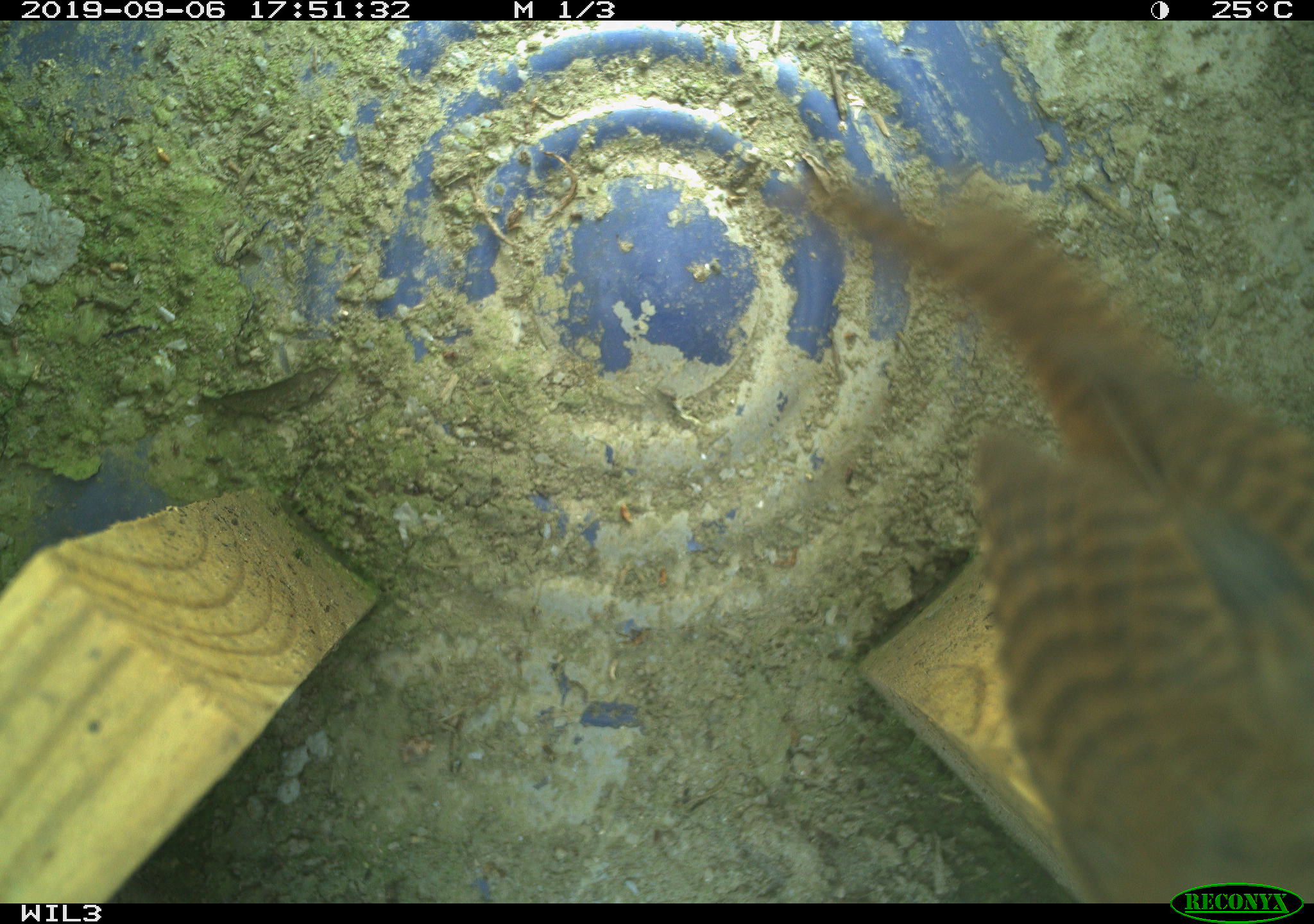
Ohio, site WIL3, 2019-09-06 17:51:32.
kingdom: Animalia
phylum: Chordata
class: Aves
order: Passeriformes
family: Troglodytidae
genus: Troglodytes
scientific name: Troglodytes aedon aedon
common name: northern house wren